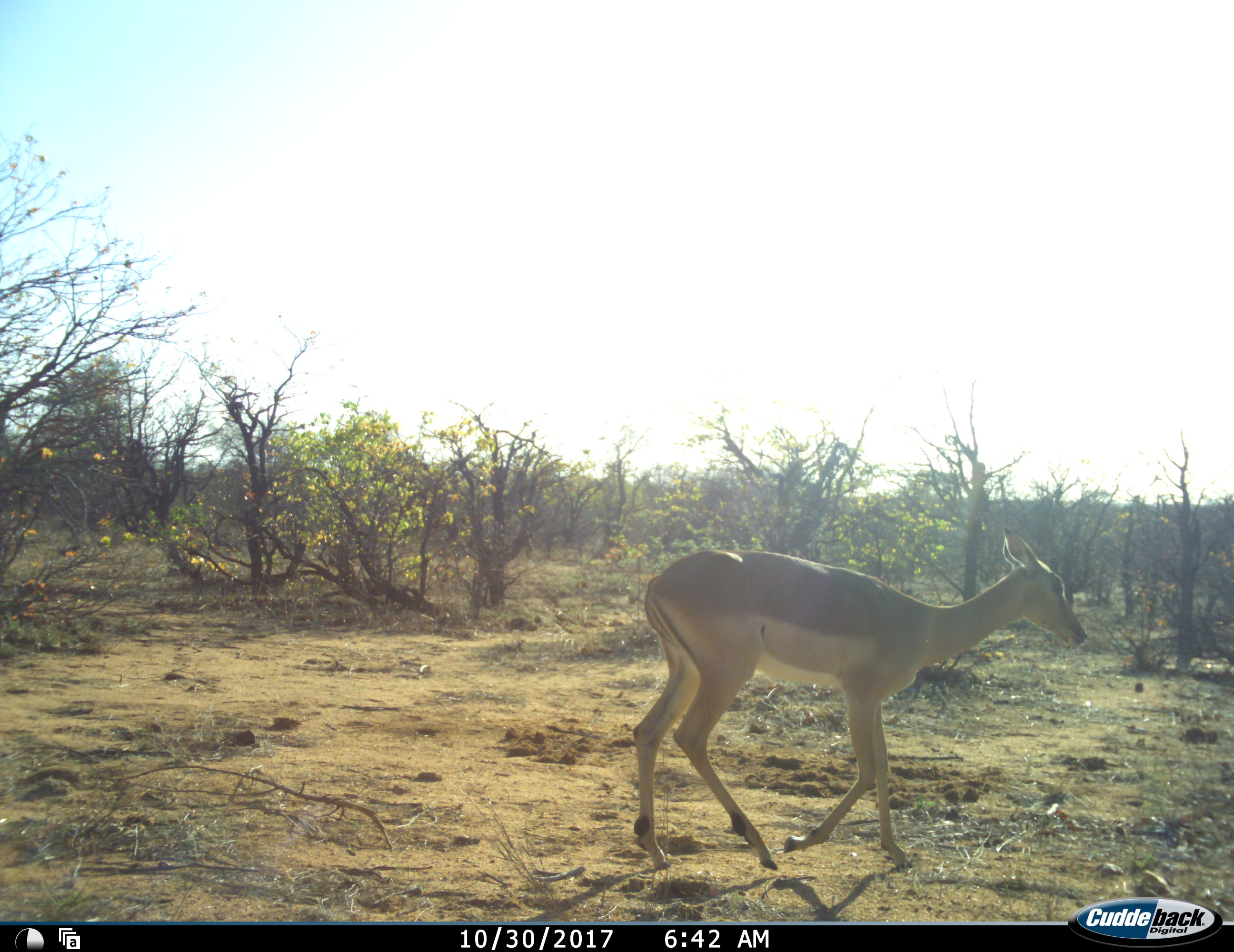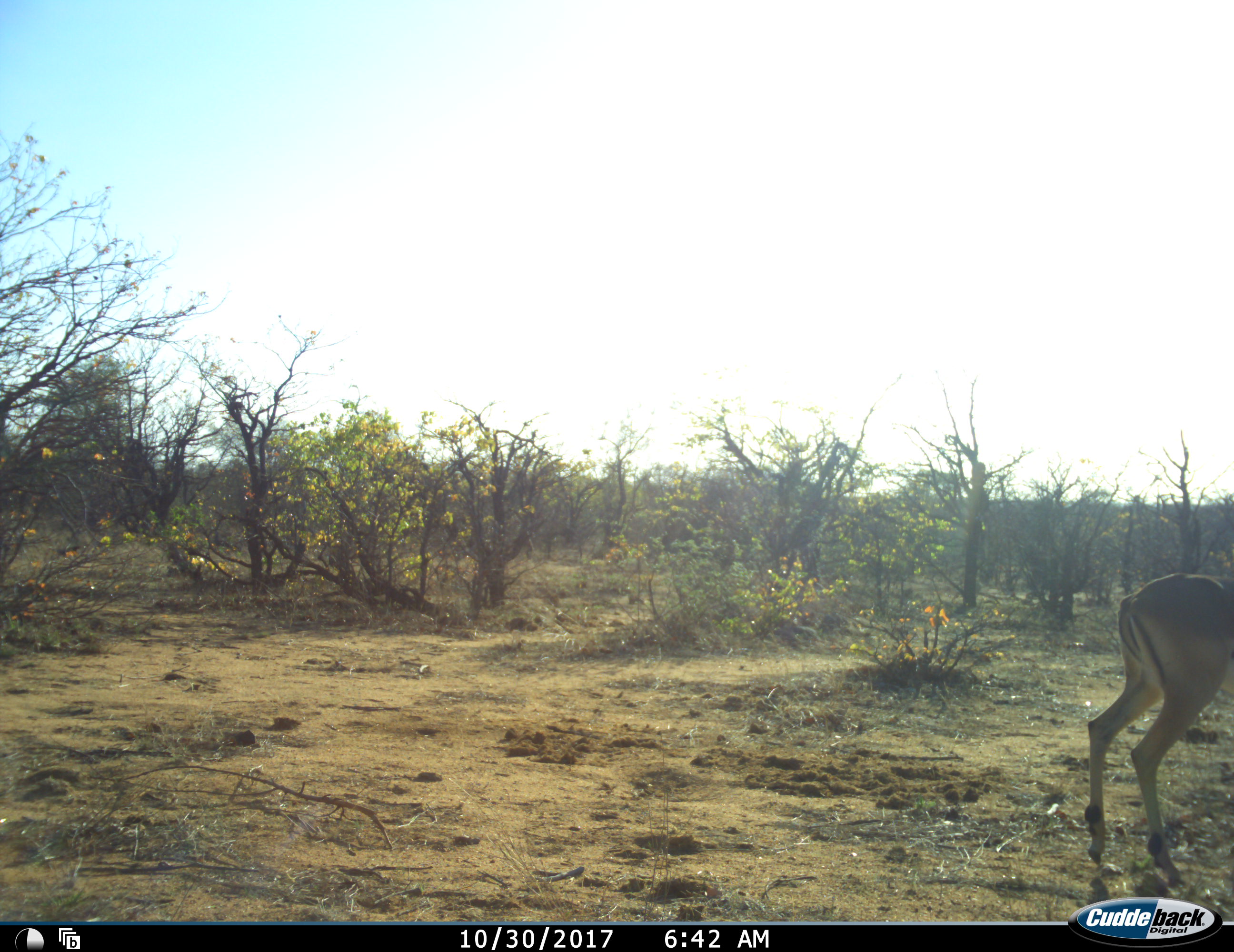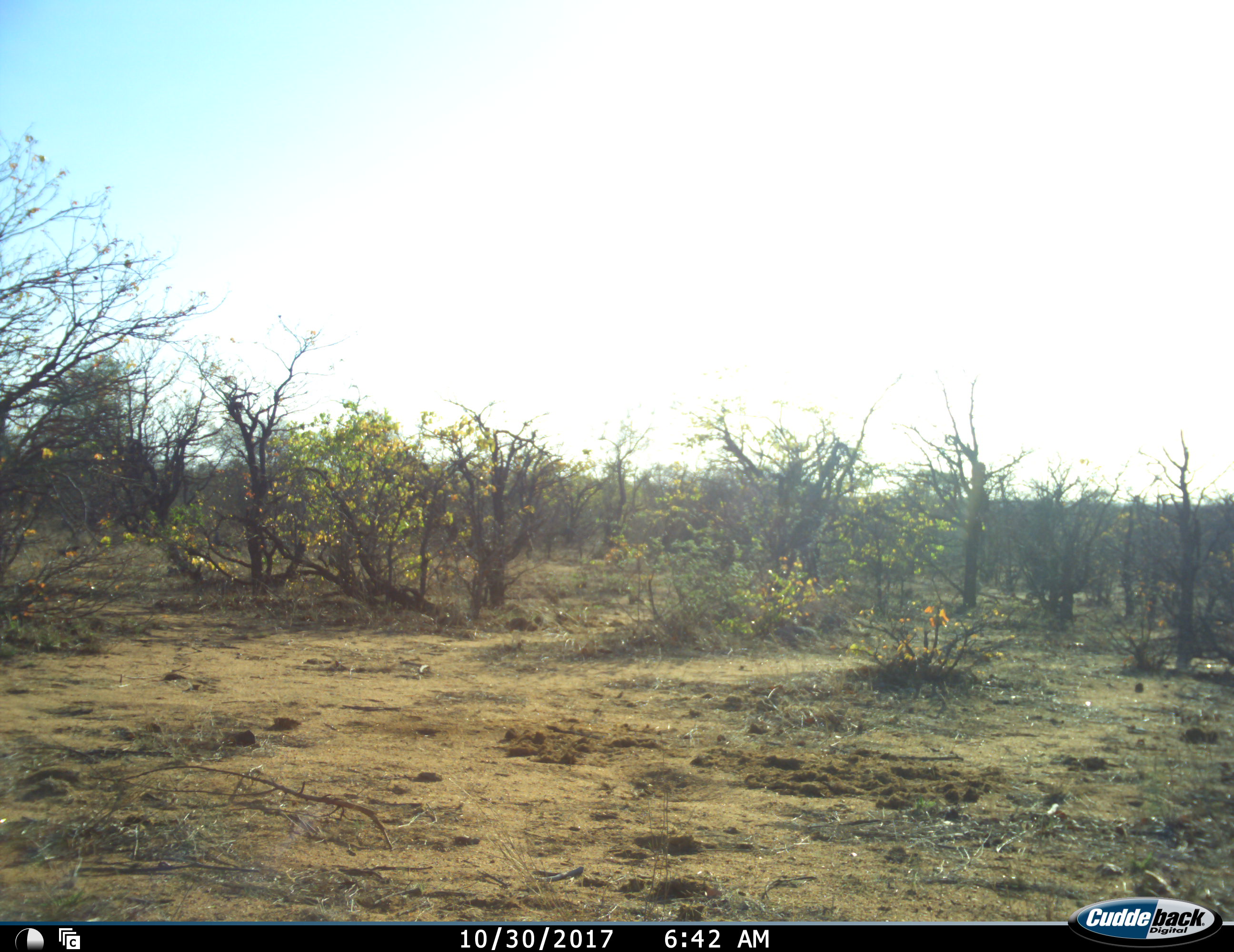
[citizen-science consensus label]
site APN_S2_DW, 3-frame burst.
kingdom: Animalia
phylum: Chordata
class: Mammalia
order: Artiodactyla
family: Bovidae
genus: Aepyceros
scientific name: Aepyceros melampus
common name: impala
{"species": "impala (Aepyceros melampus)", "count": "1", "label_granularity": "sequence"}